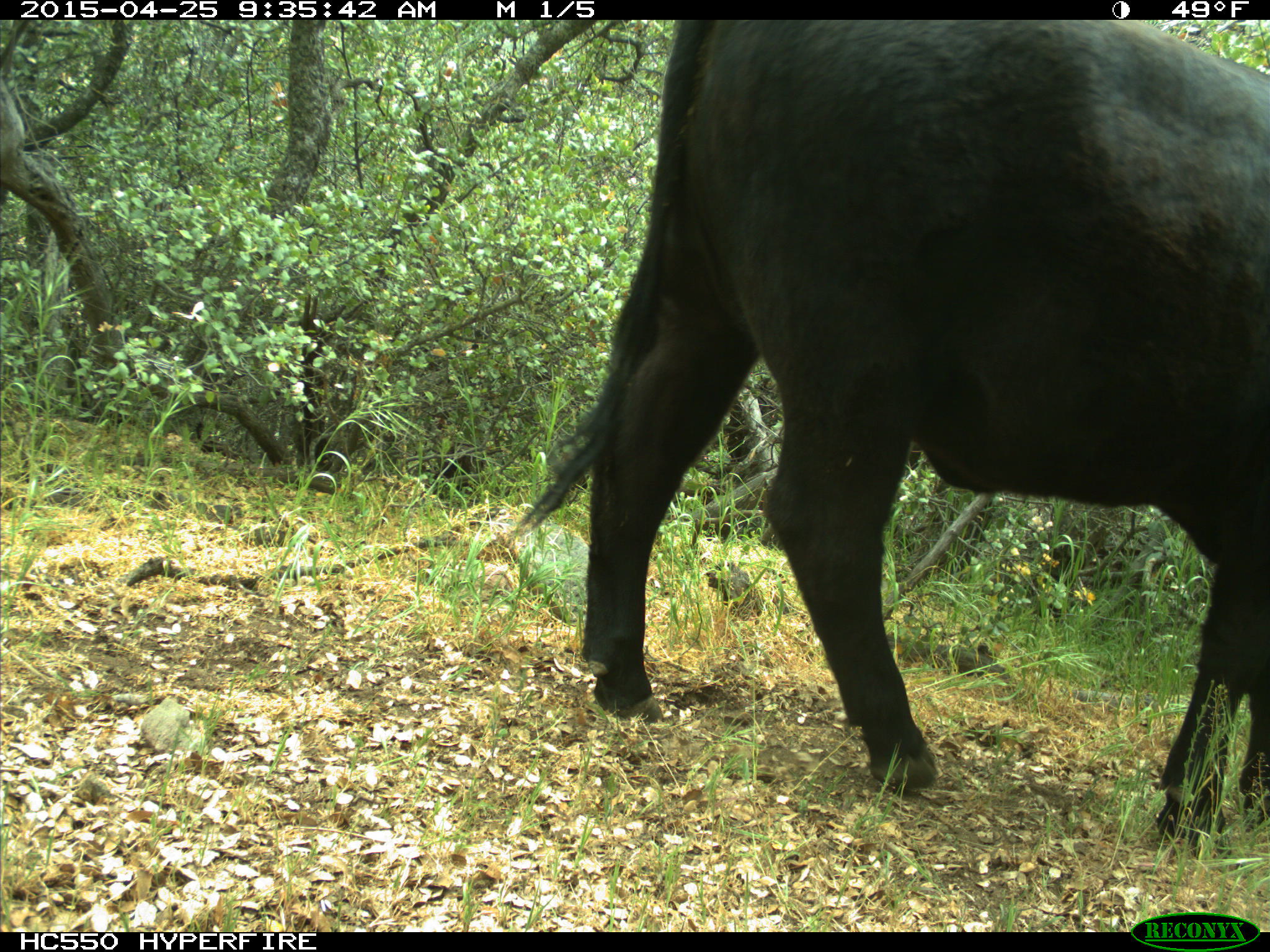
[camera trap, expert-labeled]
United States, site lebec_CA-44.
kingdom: Animalia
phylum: Chordata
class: Mammalia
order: Artiodactyla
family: Suidae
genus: Sus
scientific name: Sus scrofa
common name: wild boar